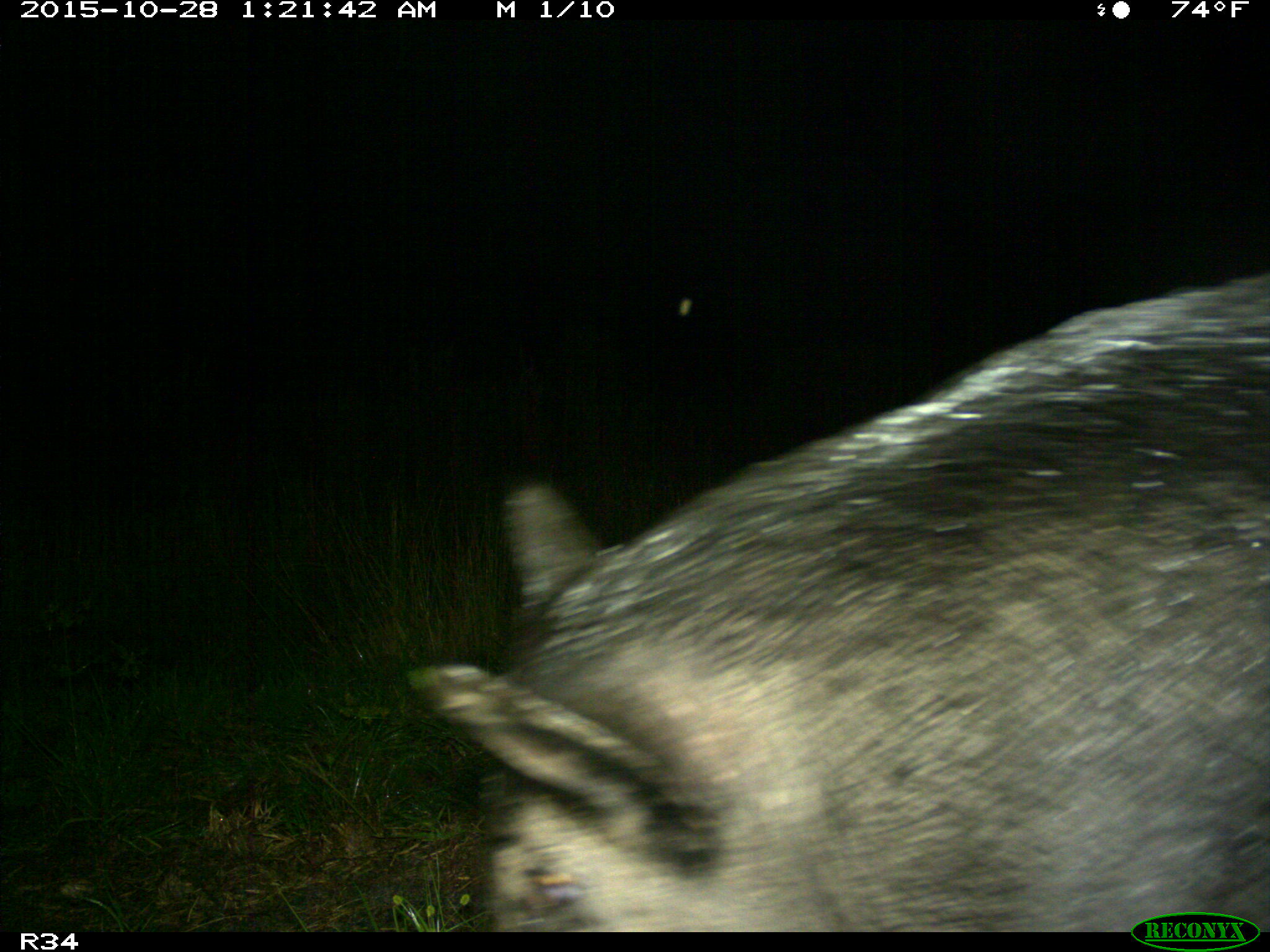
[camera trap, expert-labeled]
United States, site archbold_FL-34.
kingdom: Animalia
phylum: Chordata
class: Mammalia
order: Artiodactyla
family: Suidae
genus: Sus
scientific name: Sus scrofa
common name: wild boar